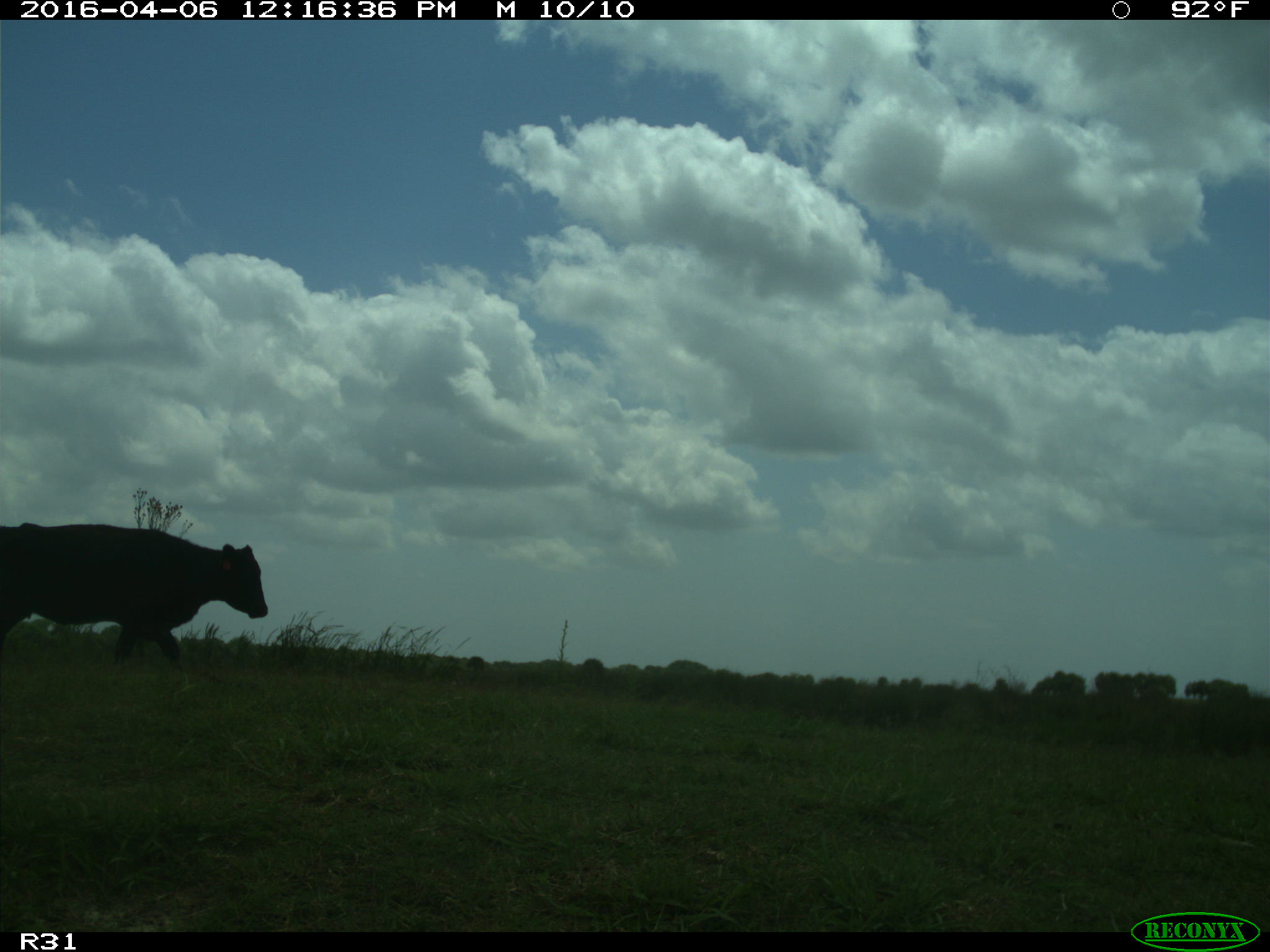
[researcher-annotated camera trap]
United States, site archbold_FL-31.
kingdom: Animalia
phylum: Chordata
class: Mammalia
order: Artiodactyla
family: Bovidae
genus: Bos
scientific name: Bos taurus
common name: domestic cow